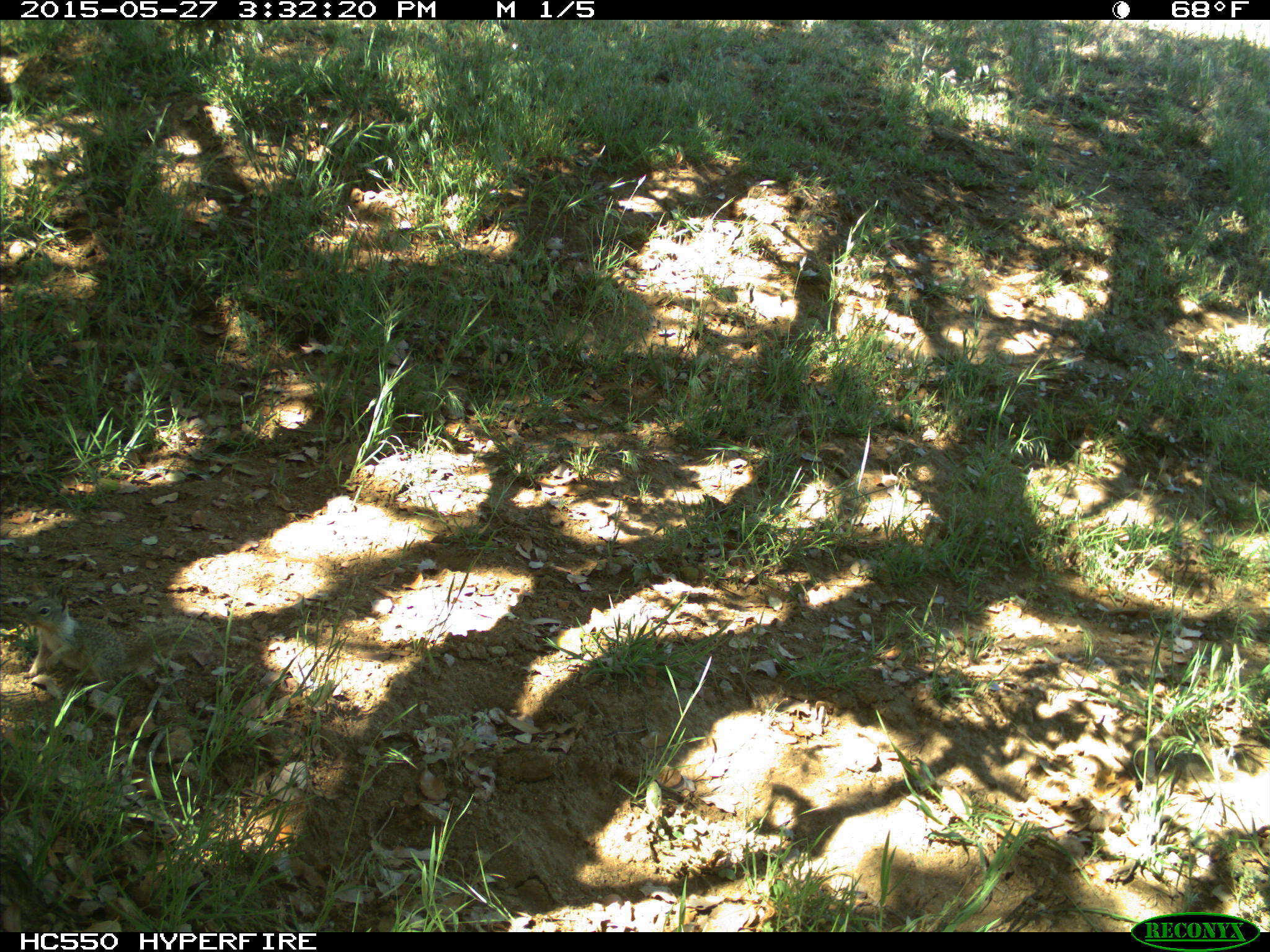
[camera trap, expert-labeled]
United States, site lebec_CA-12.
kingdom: Animalia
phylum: Chordata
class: Mammalia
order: Rodentia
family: Sciuridae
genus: Otospermophilus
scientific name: Otospermophilus beecheyi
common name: california ground squirrel